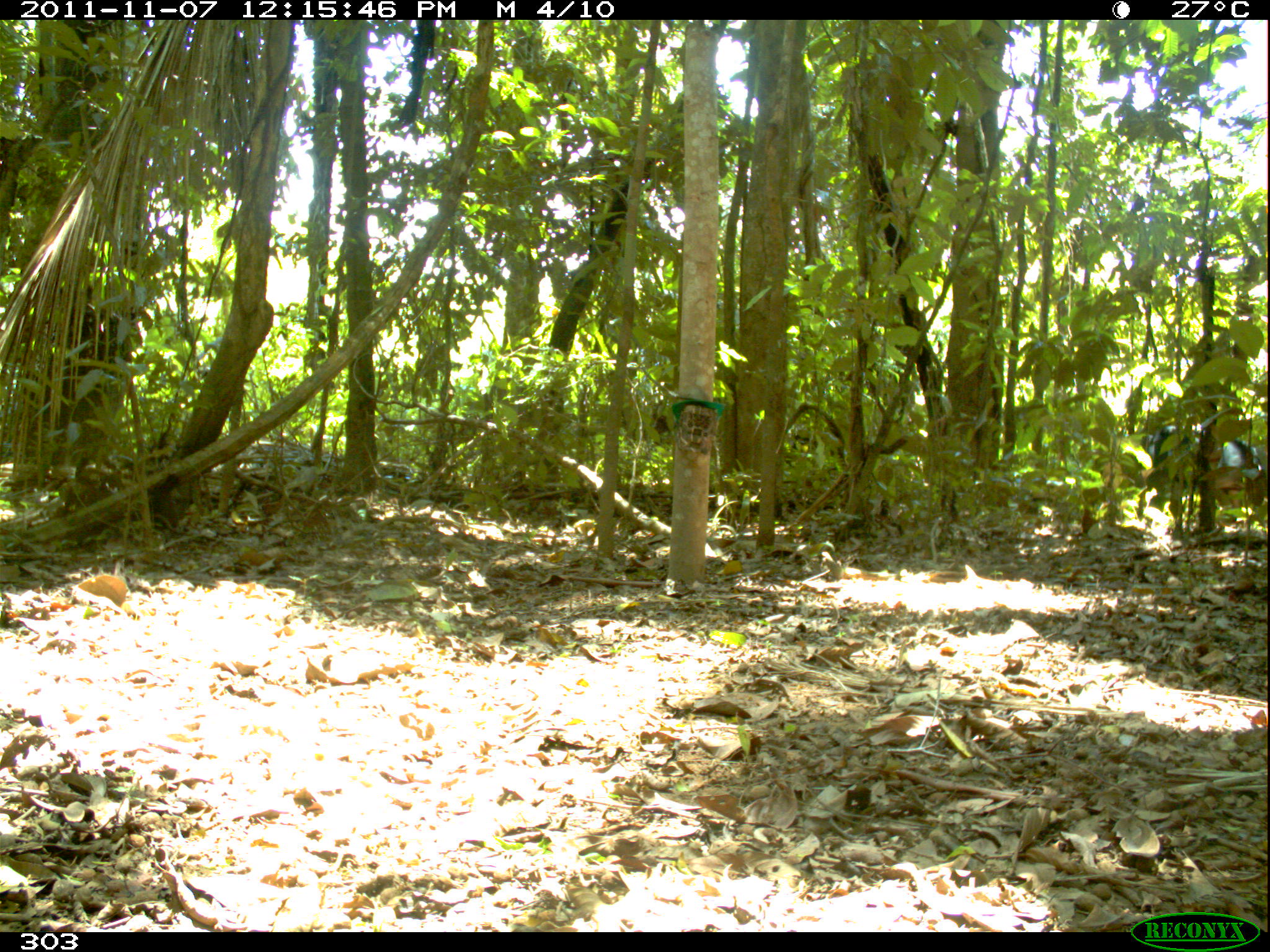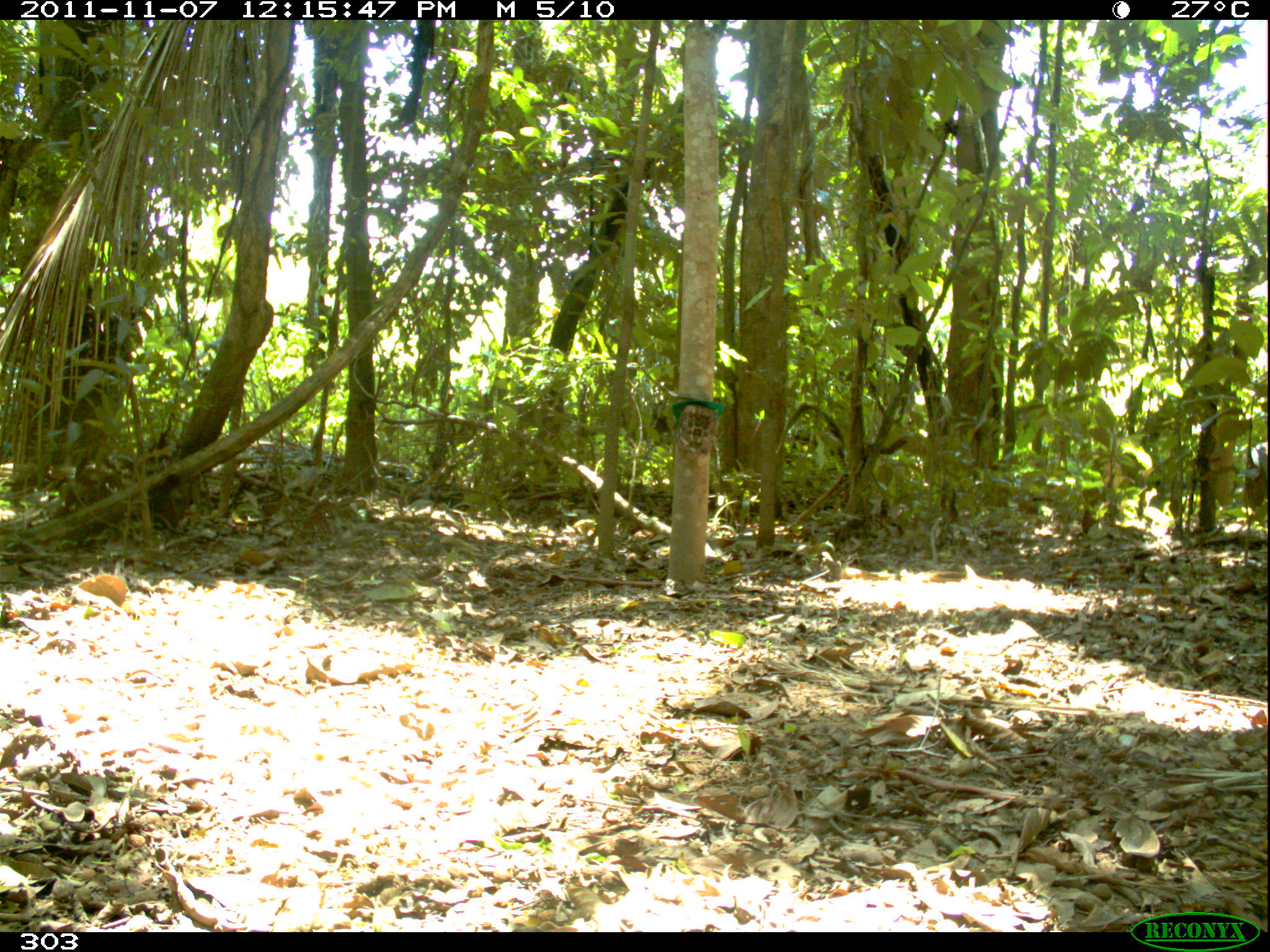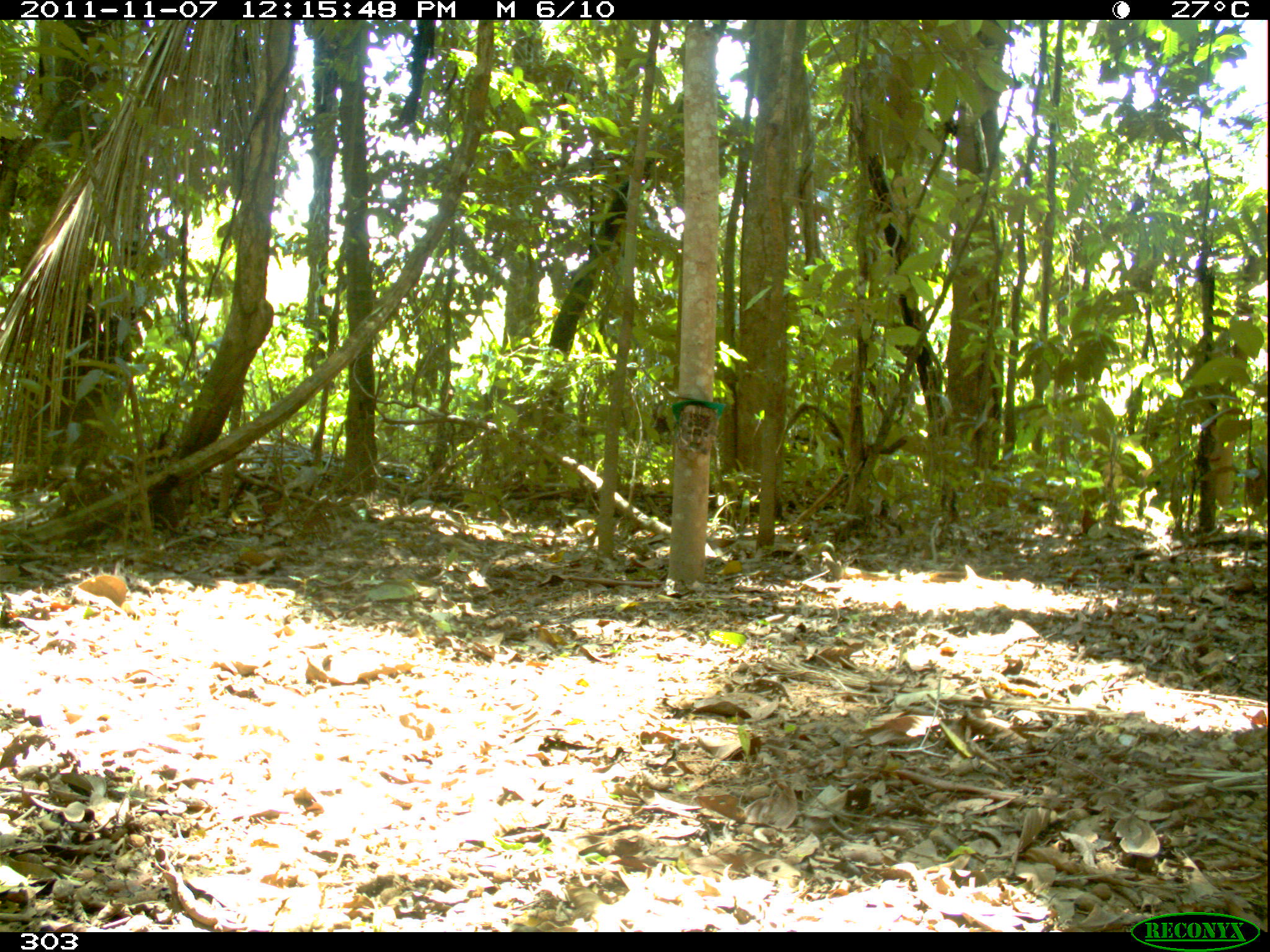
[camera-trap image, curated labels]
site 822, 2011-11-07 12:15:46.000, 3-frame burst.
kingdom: Animalia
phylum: Chordata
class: Mammalia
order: Artiodactyla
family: Tayassuidae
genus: Tayassu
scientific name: Tayassu pecari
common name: white-lipped peccary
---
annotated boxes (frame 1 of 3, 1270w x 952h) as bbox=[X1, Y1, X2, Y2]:
tayassu pecari: bbox=[1133, 423, 1267, 526]